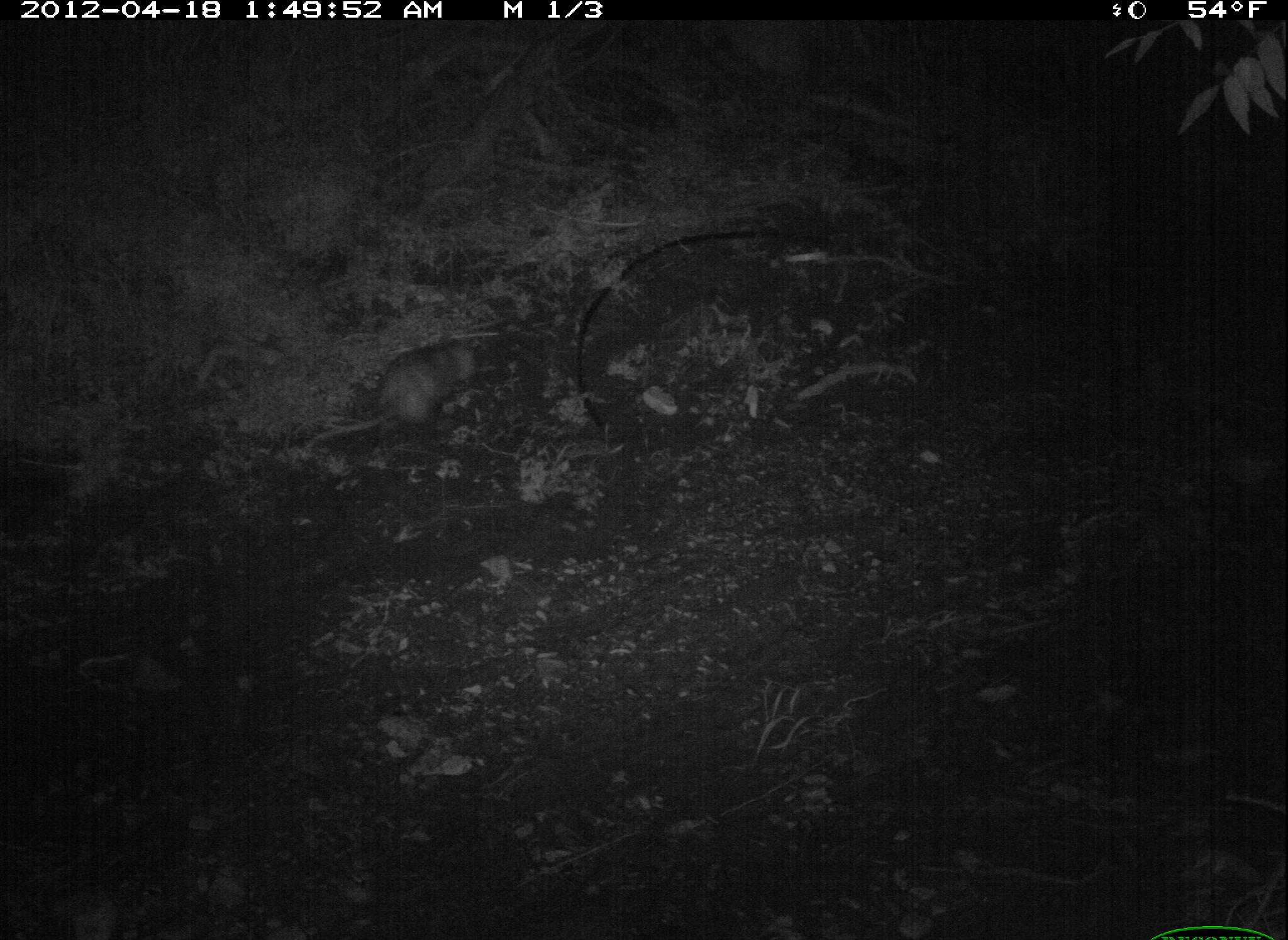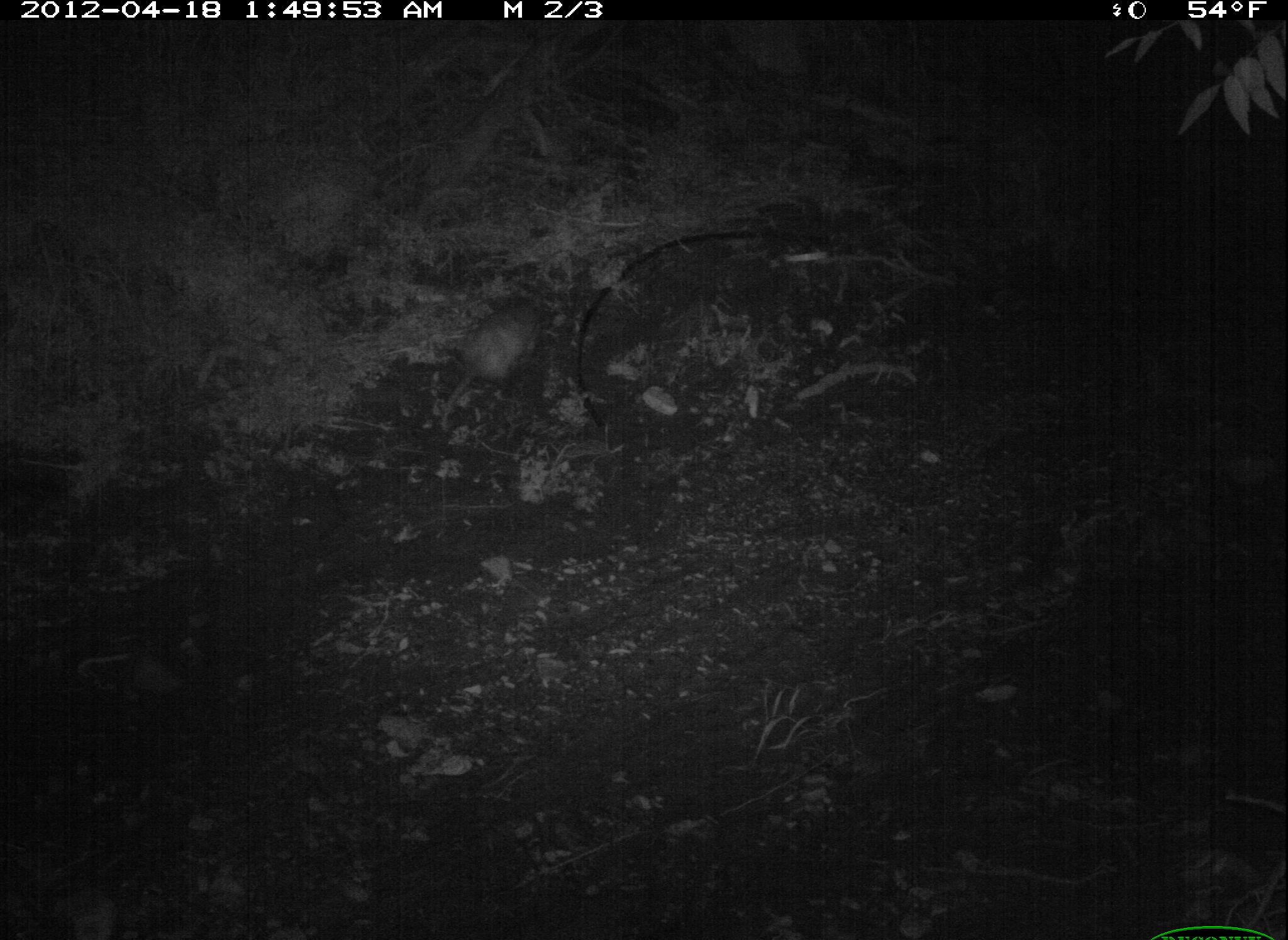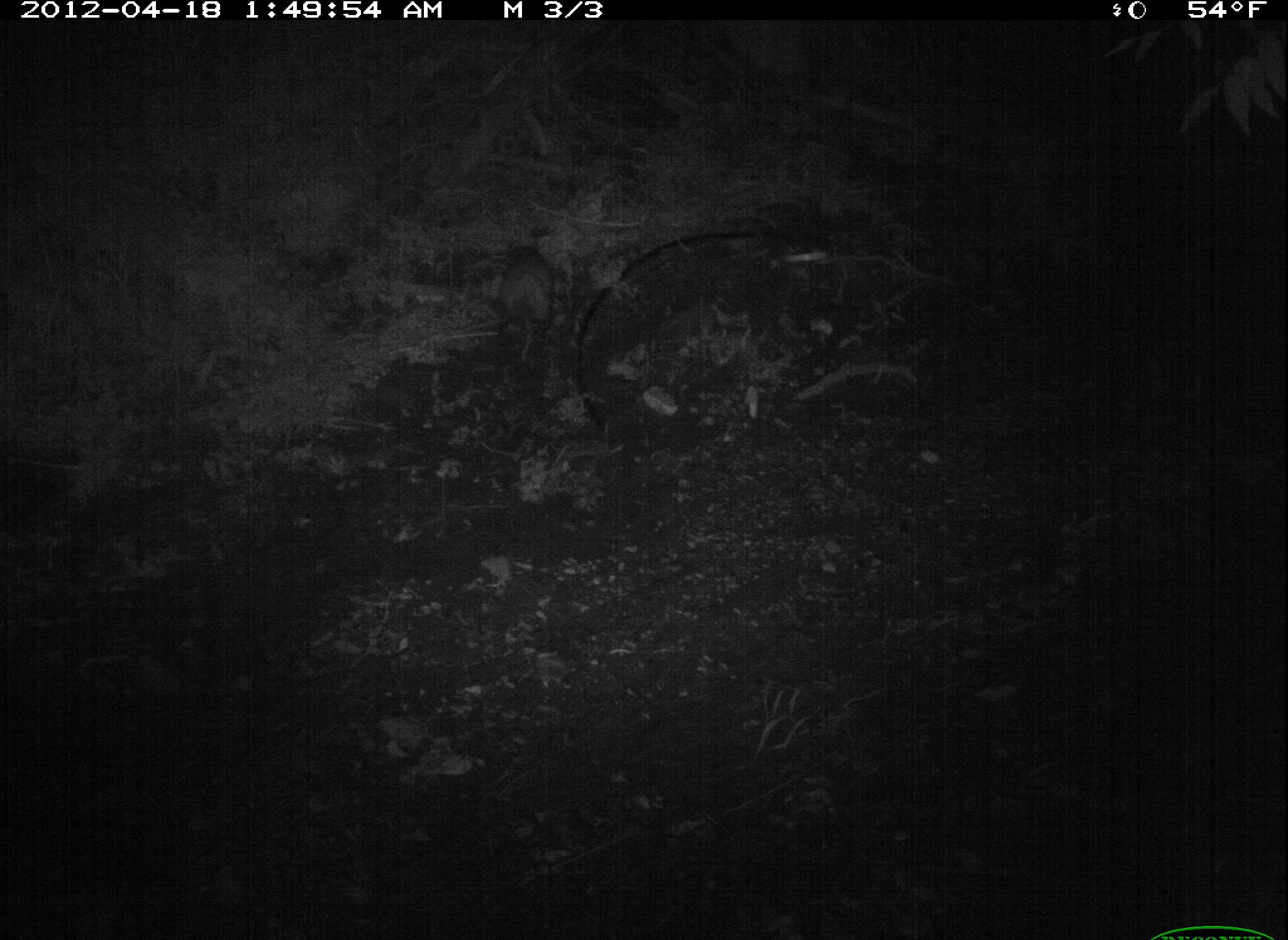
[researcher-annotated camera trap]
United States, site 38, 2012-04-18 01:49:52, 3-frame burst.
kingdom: Animalia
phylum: Chordata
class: Mammalia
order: Didelphimorphia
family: Didelphidae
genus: Didelphis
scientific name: Didelphis virginiana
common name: virginia opossum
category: opossum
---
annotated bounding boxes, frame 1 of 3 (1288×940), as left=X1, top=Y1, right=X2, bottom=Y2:
opossum: left=330, top=324, right=501, bottom=445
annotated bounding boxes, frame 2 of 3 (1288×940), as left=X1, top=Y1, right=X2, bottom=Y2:
opossum: left=433, top=288, right=552, bottom=435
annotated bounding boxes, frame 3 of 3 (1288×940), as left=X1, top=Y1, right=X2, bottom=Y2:
opossum: left=485, top=230, right=564, bottom=372